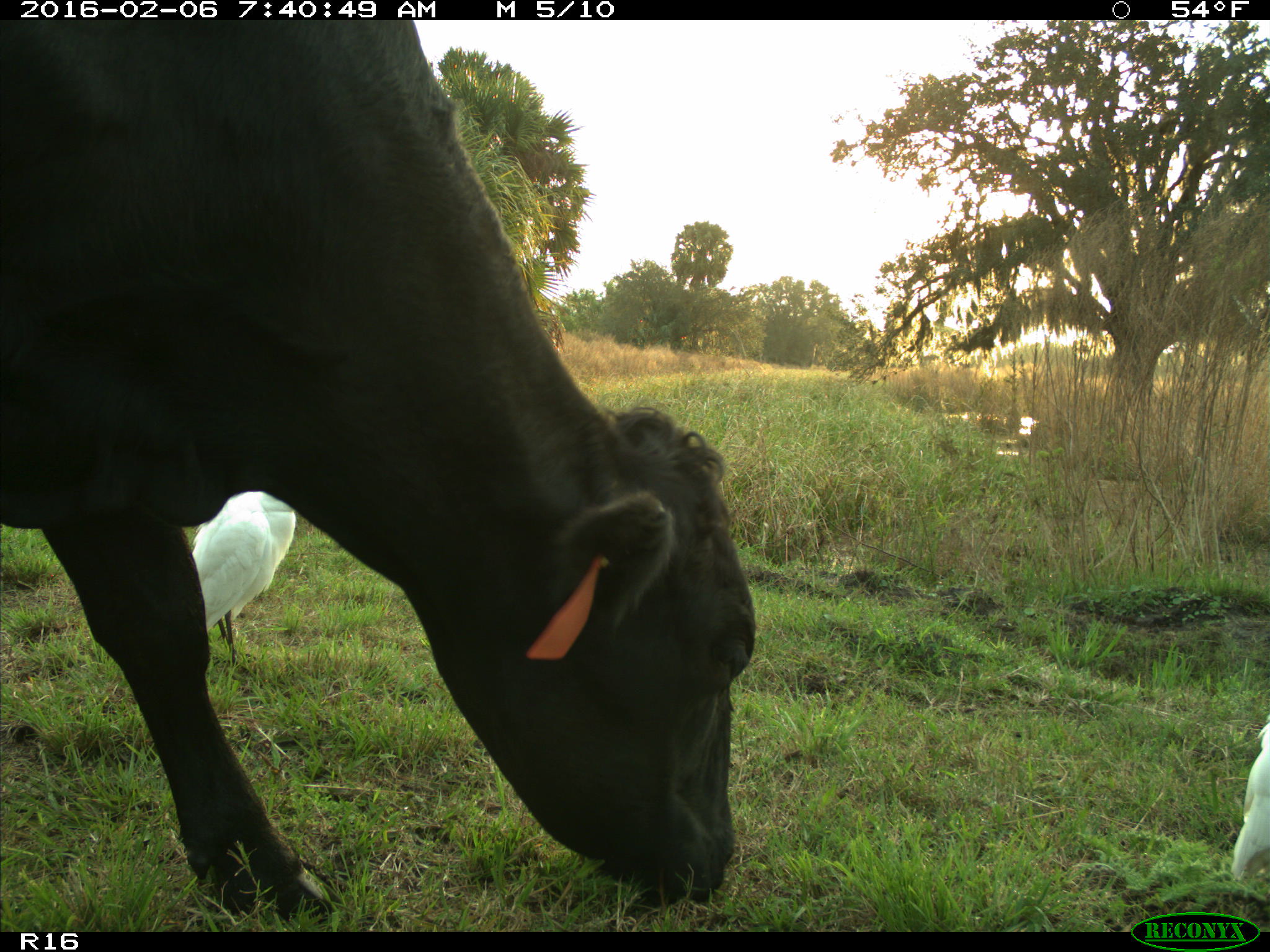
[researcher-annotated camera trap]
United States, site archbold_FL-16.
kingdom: Animalia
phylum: Chordata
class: Mammalia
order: Artiodactyla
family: Bovidae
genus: Bos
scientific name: Bos taurus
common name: domestic cow